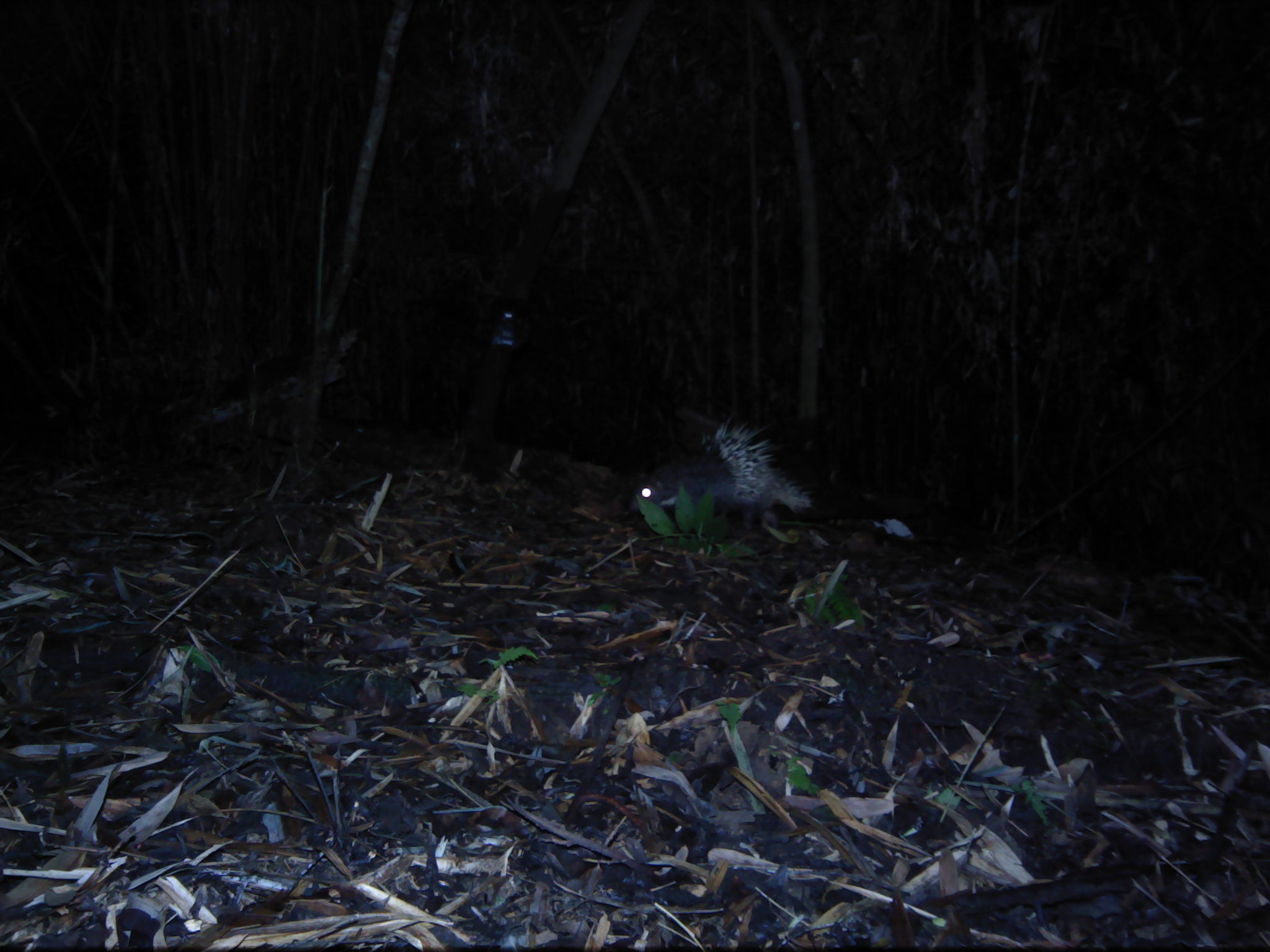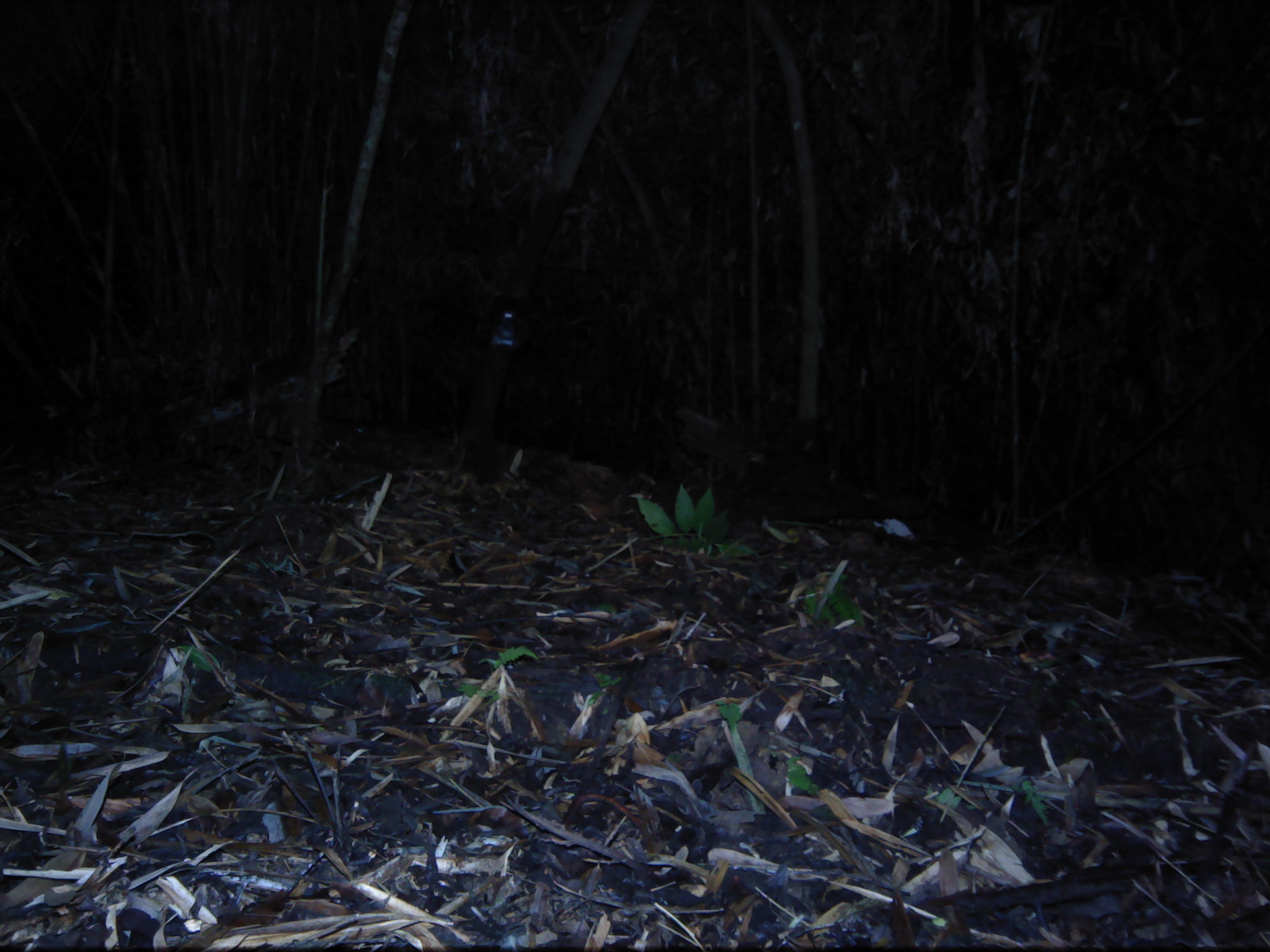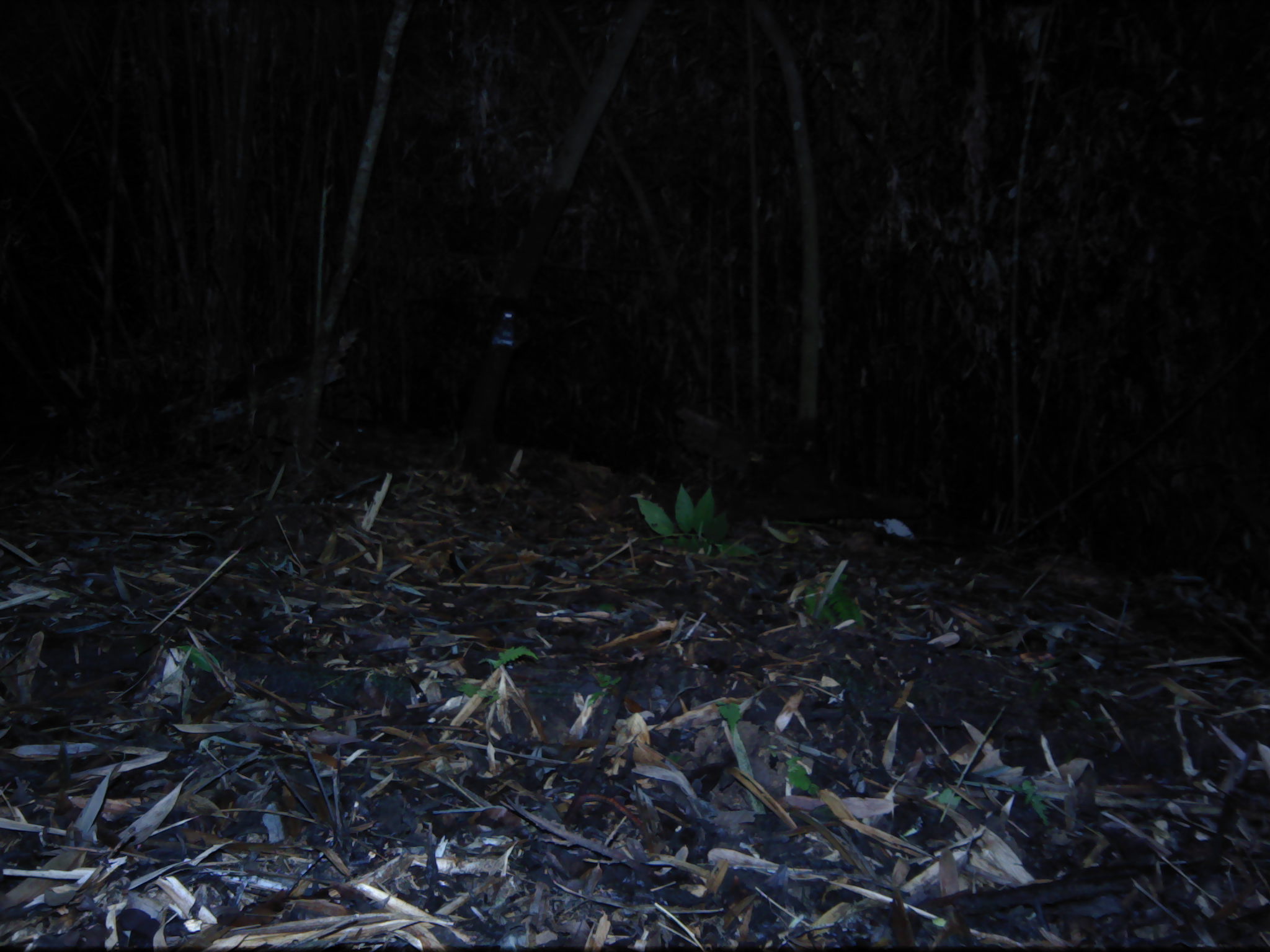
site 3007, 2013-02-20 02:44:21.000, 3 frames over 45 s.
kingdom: Animalia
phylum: Chordata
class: Mammalia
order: Rodentia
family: Hystricidae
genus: Hystrix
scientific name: Hystrix brachyura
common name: east asian porcupine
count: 1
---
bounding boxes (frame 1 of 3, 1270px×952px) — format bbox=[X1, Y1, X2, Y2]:
hystrix brachyura: bbox=[629, 415, 817, 531]